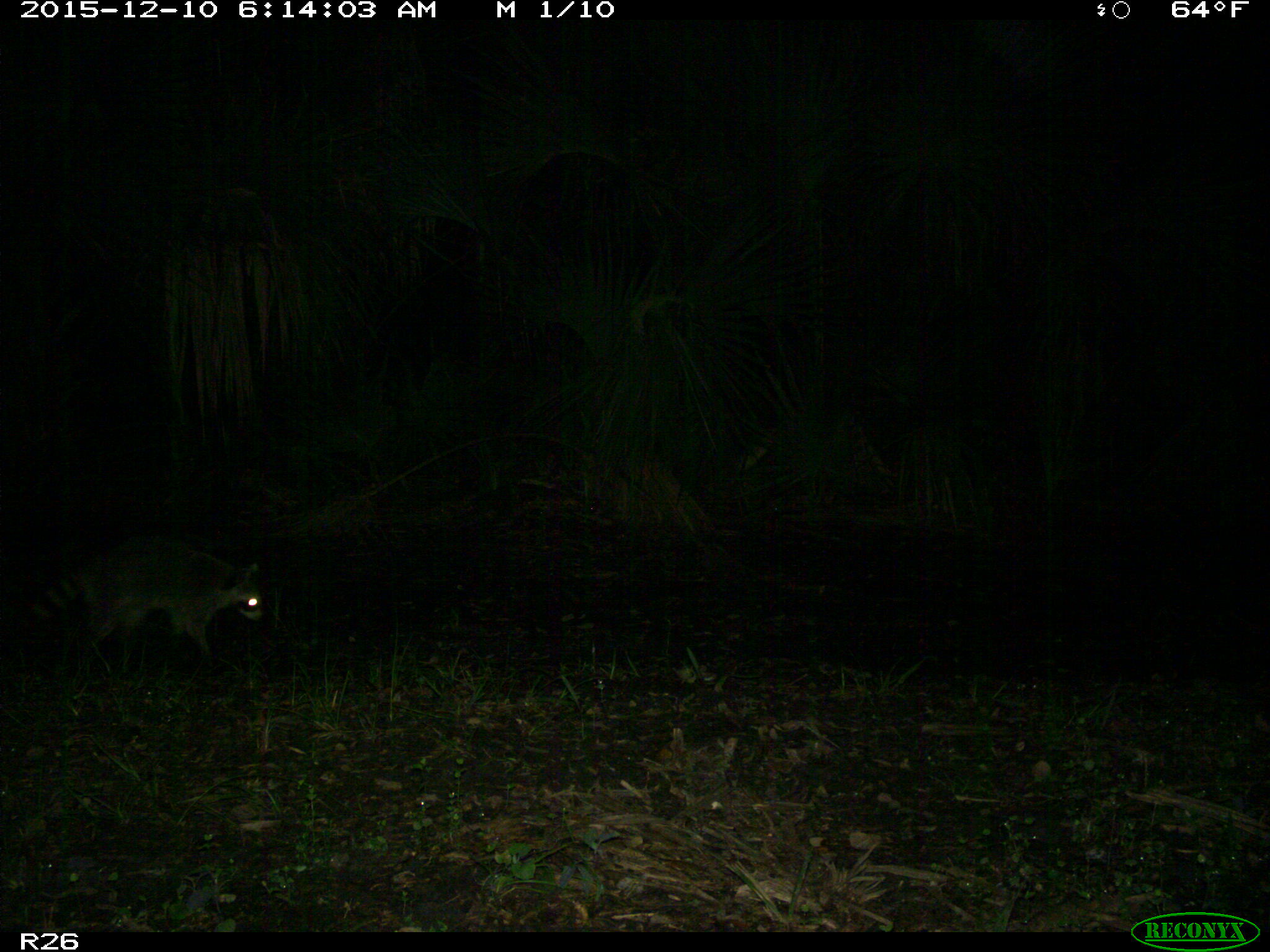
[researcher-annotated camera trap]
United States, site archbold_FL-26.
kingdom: Animalia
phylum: Chordata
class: Mammalia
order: Carnivora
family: Procyonidae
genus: Procyon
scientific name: Procyon lotor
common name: common raccoon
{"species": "Procyon lotor (common raccoon)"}